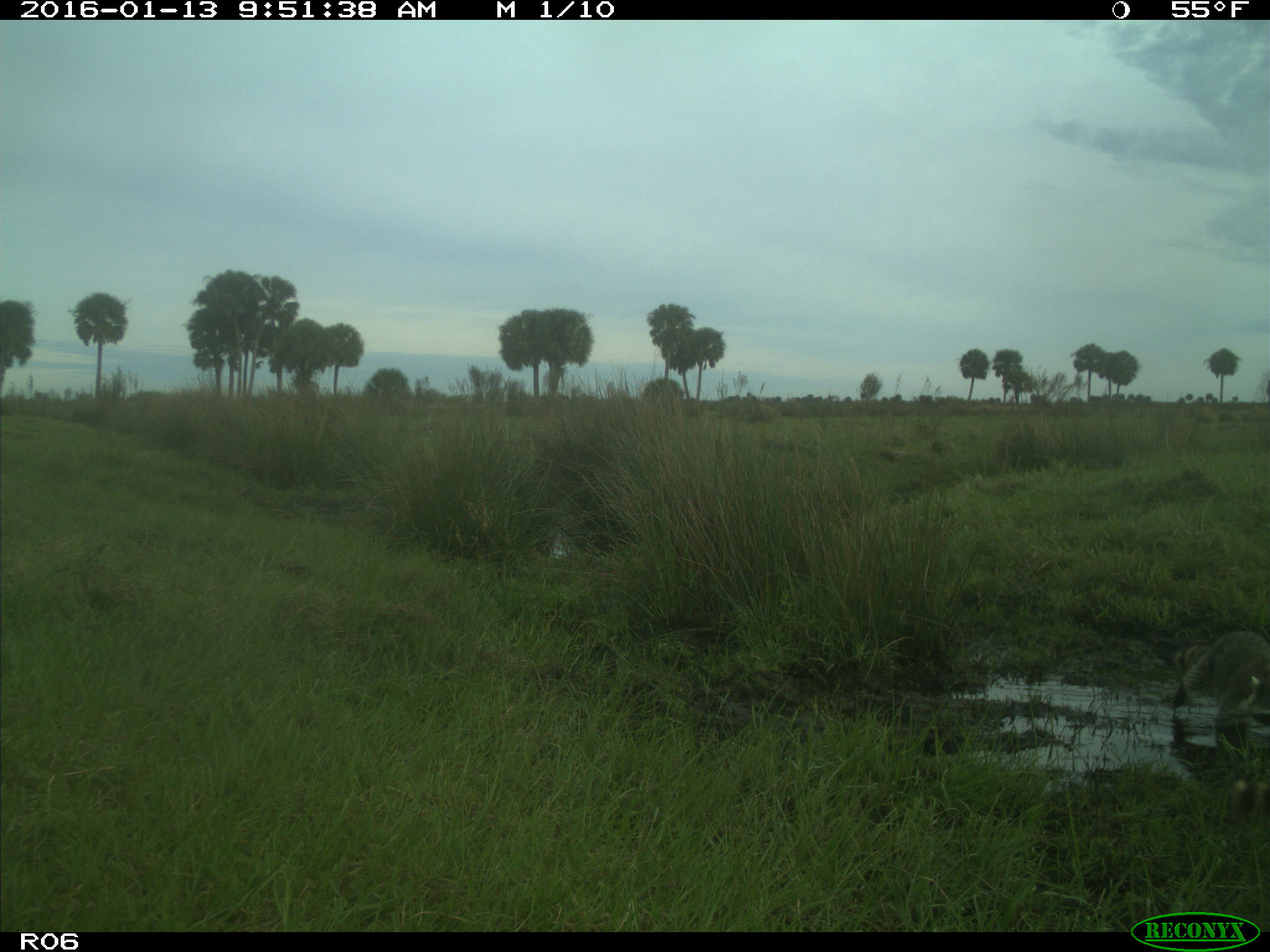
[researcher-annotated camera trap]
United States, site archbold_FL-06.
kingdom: Animalia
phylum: Chordata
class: Mammalia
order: Carnivora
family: Procyonidae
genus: Procyon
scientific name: Procyon lotor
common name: common raccoon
Procyon lotor (common raccoon).